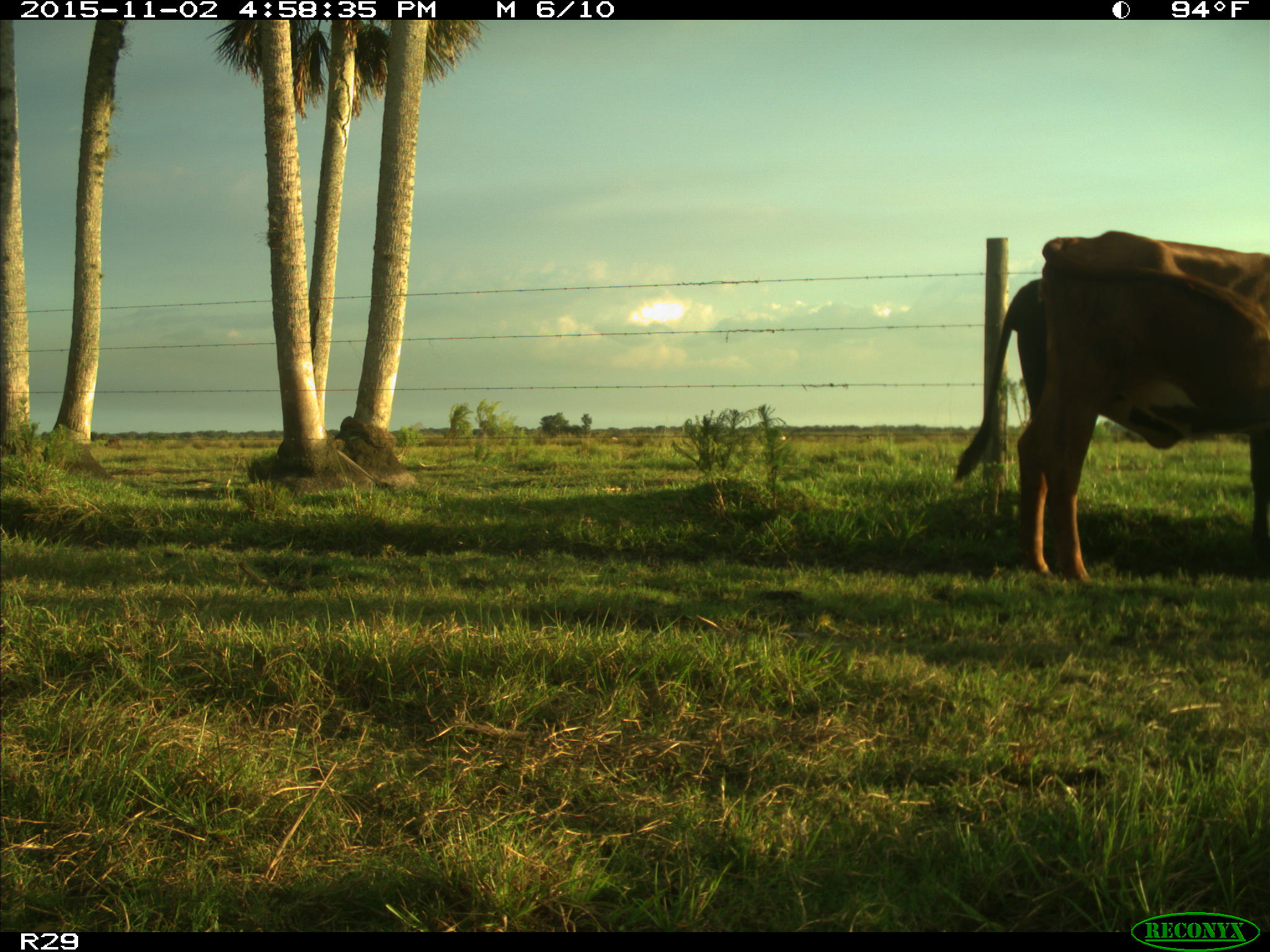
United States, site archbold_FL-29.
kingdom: Animalia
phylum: Chordata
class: Mammalia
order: Artiodactyla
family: Bovidae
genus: Bos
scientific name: Bos taurus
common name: domestic cow